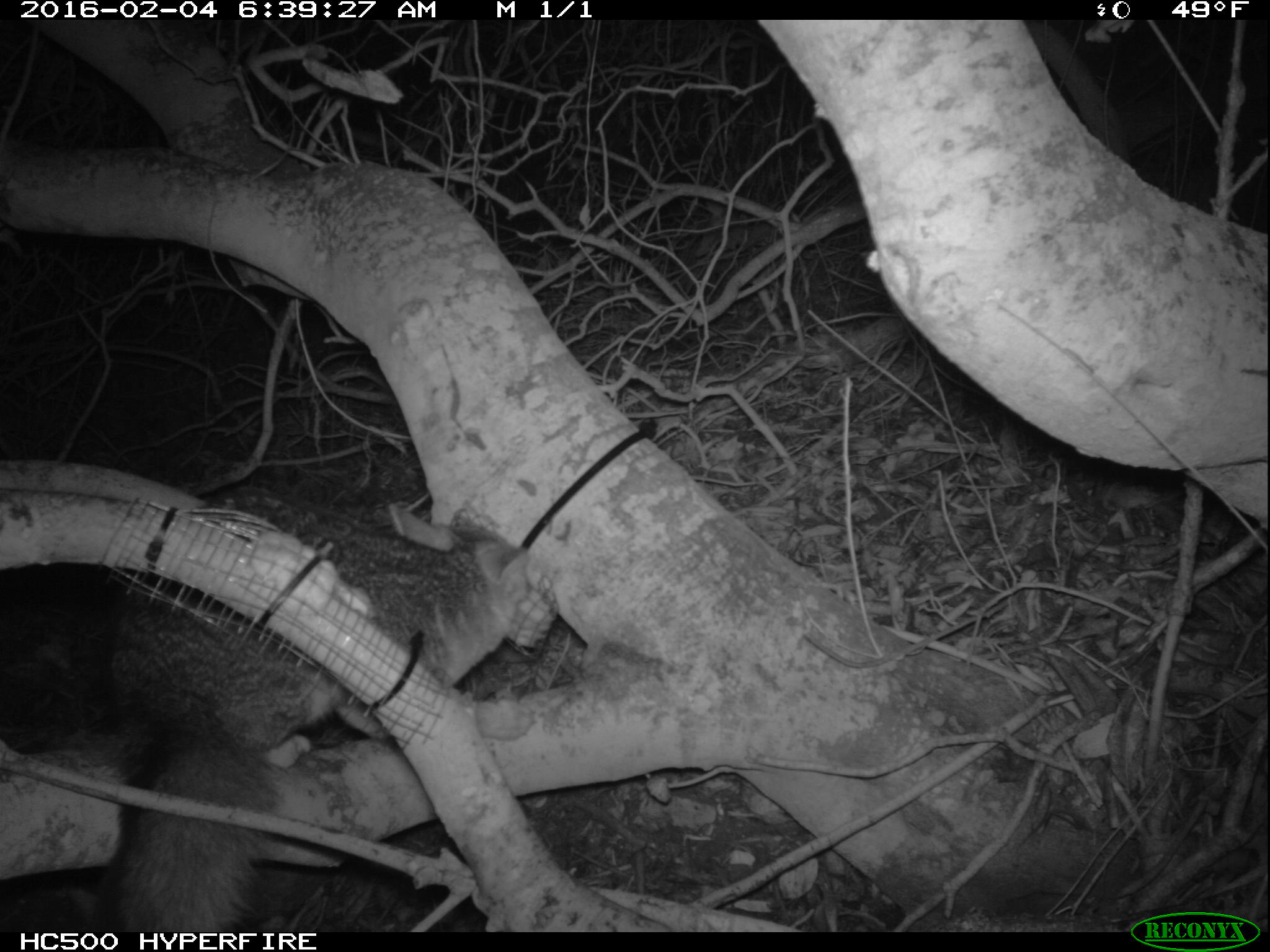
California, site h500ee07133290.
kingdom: Animalia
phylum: Chordata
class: Mammalia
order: Carnivora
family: Canidae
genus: Urocyon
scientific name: Urocyon littoralis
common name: island fox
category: fox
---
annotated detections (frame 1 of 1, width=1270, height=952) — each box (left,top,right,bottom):
fox: (90,490,530,932)